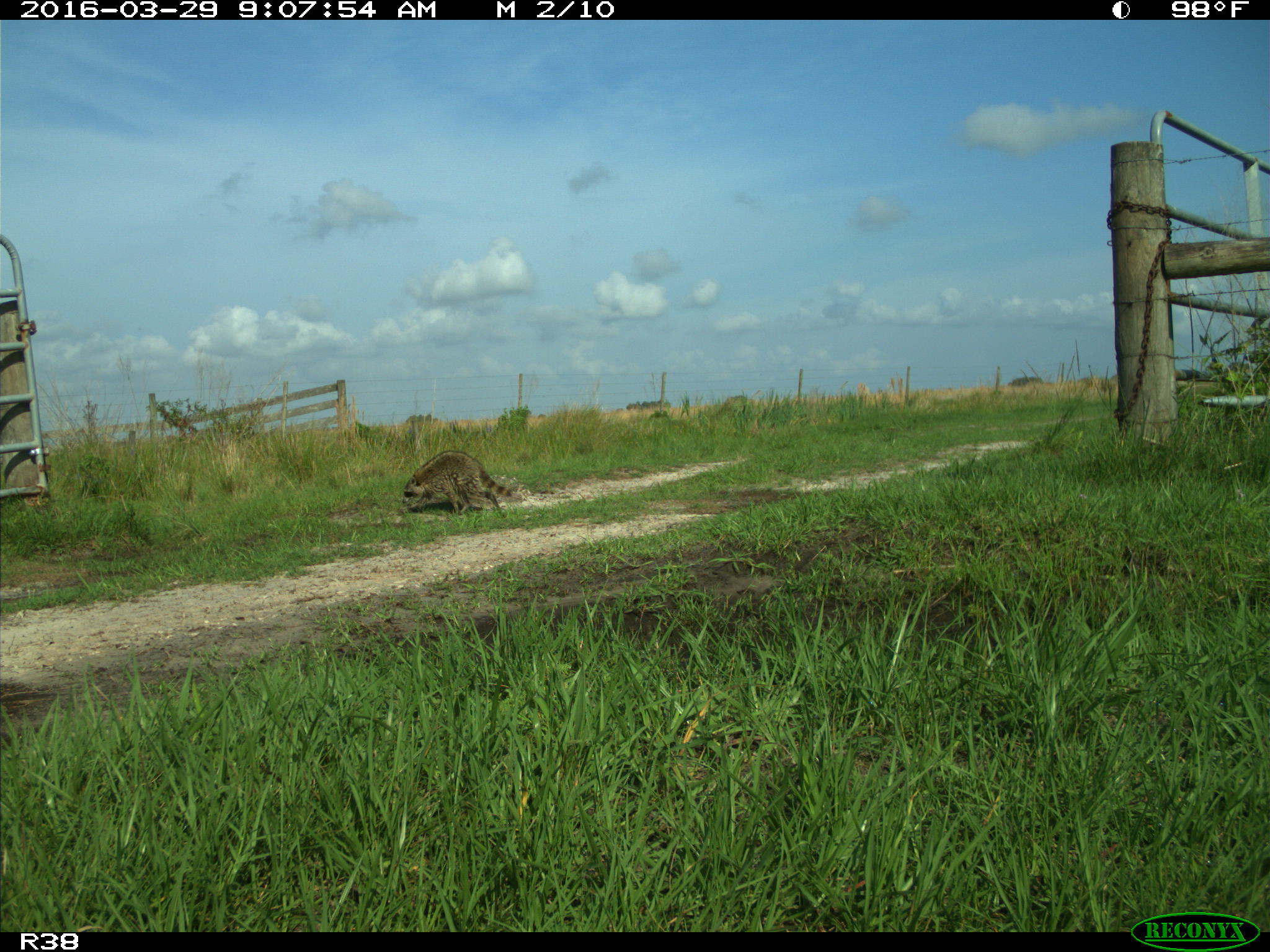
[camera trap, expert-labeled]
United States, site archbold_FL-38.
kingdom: Animalia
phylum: Chordata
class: Mammalia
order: Carnivora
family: Procyonidae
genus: Procyon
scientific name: Procyon lotor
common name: common raccoon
Procyon lotor (common raccoon).